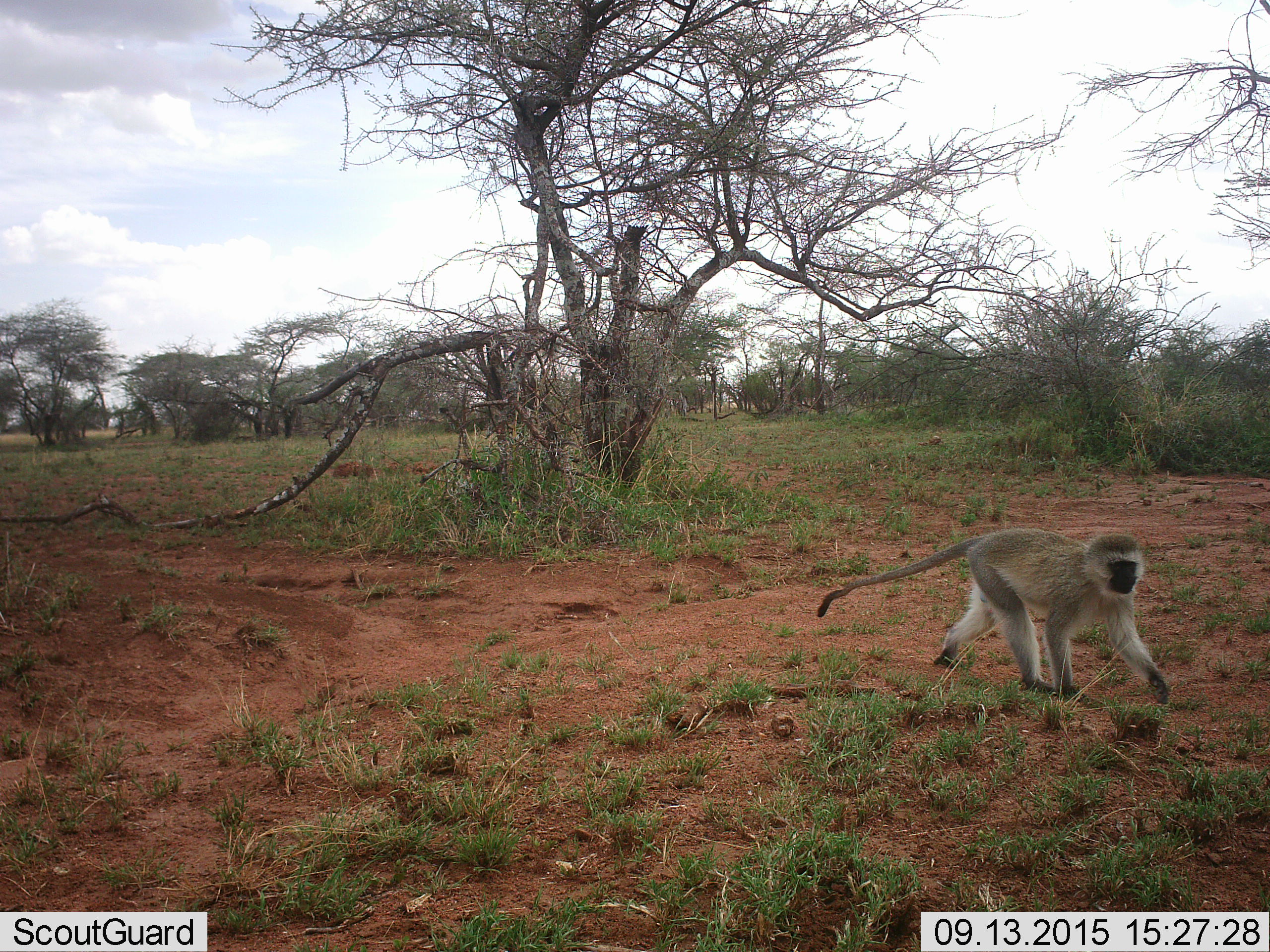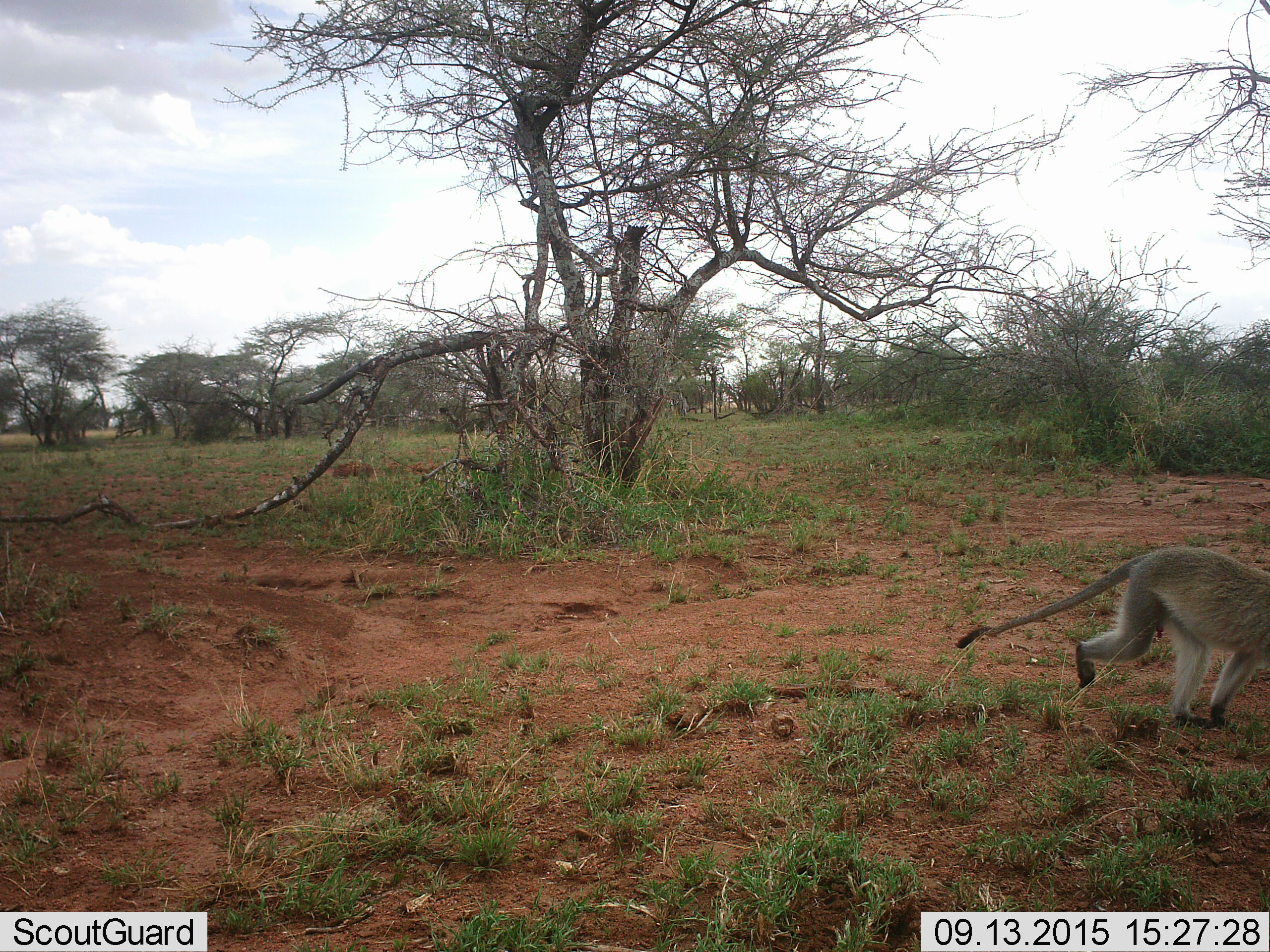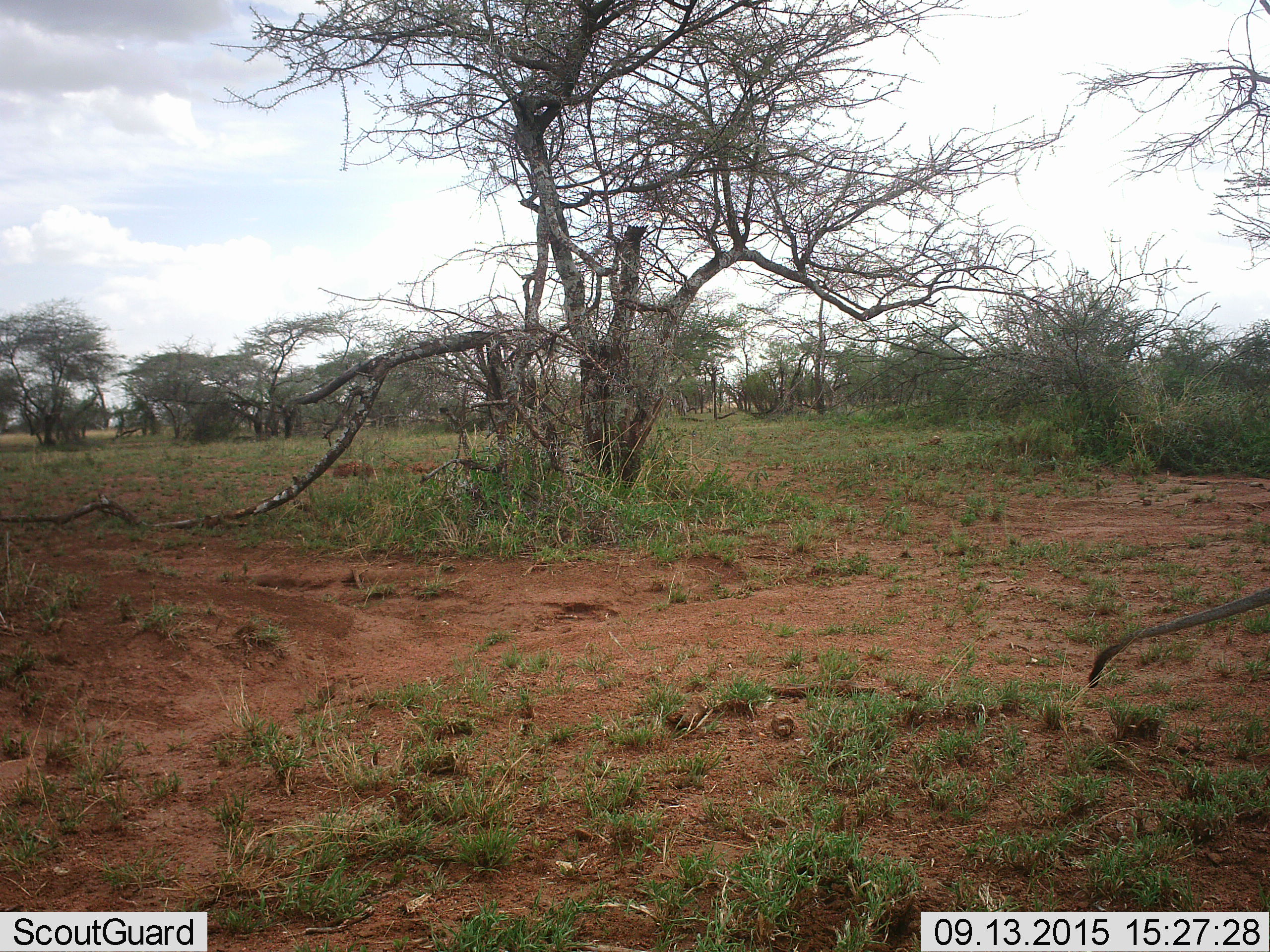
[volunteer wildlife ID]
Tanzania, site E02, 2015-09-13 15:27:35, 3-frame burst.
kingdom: Animalia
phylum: Chordata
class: Mammalia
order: Primates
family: Cercopithecidae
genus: Chlorocebus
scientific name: Chlorocebus pygerythrus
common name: vervet monkey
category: monkeyvervet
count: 1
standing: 6%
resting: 6%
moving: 94%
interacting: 0%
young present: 0%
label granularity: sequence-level